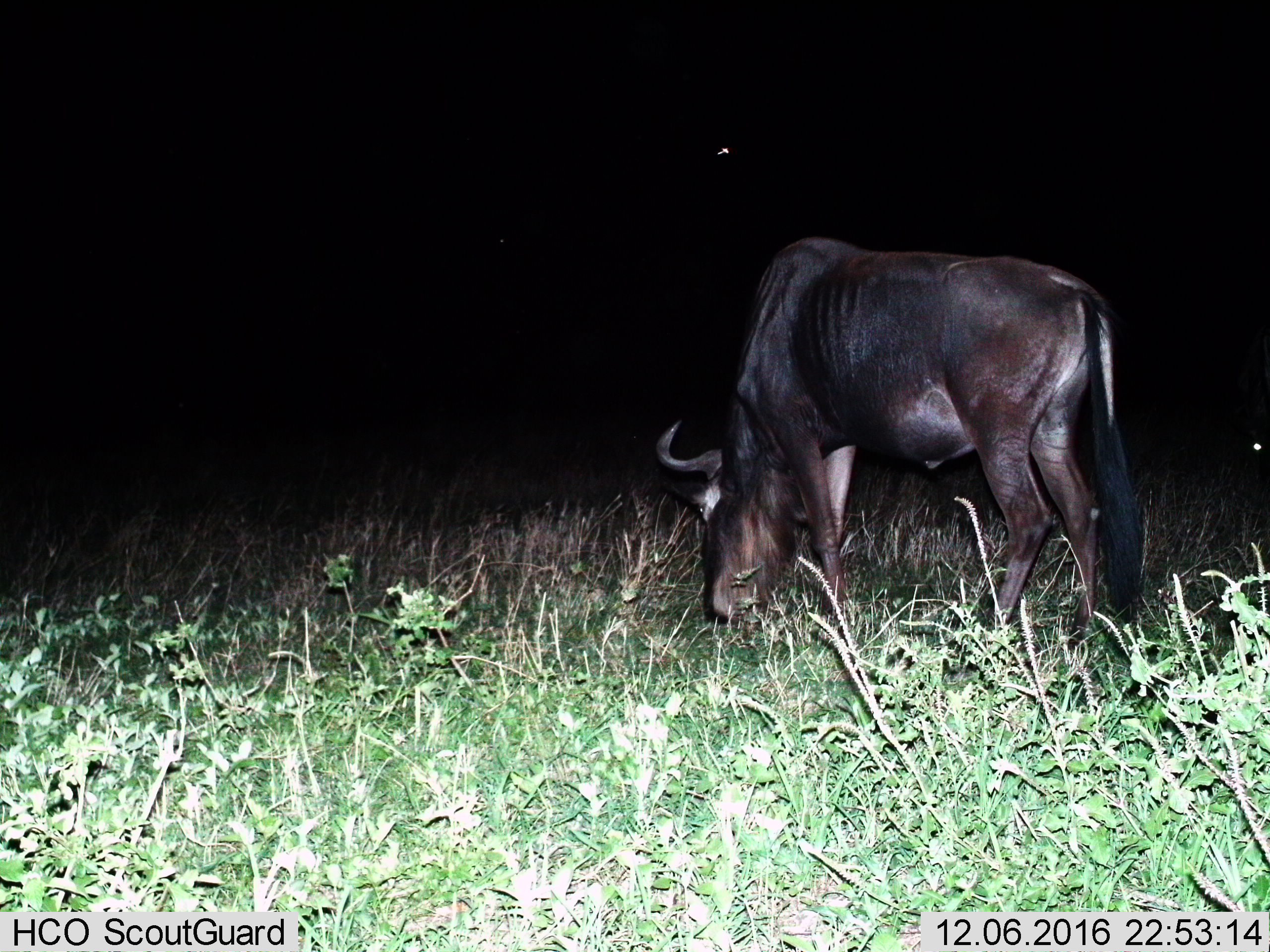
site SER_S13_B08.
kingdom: Animalia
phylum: Chordata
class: Mammalia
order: Artiodactyla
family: Bovidae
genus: Connochaetes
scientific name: Connochaetes taurinus taurinus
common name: blue wildebeest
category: wildebeestblue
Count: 1.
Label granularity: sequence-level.